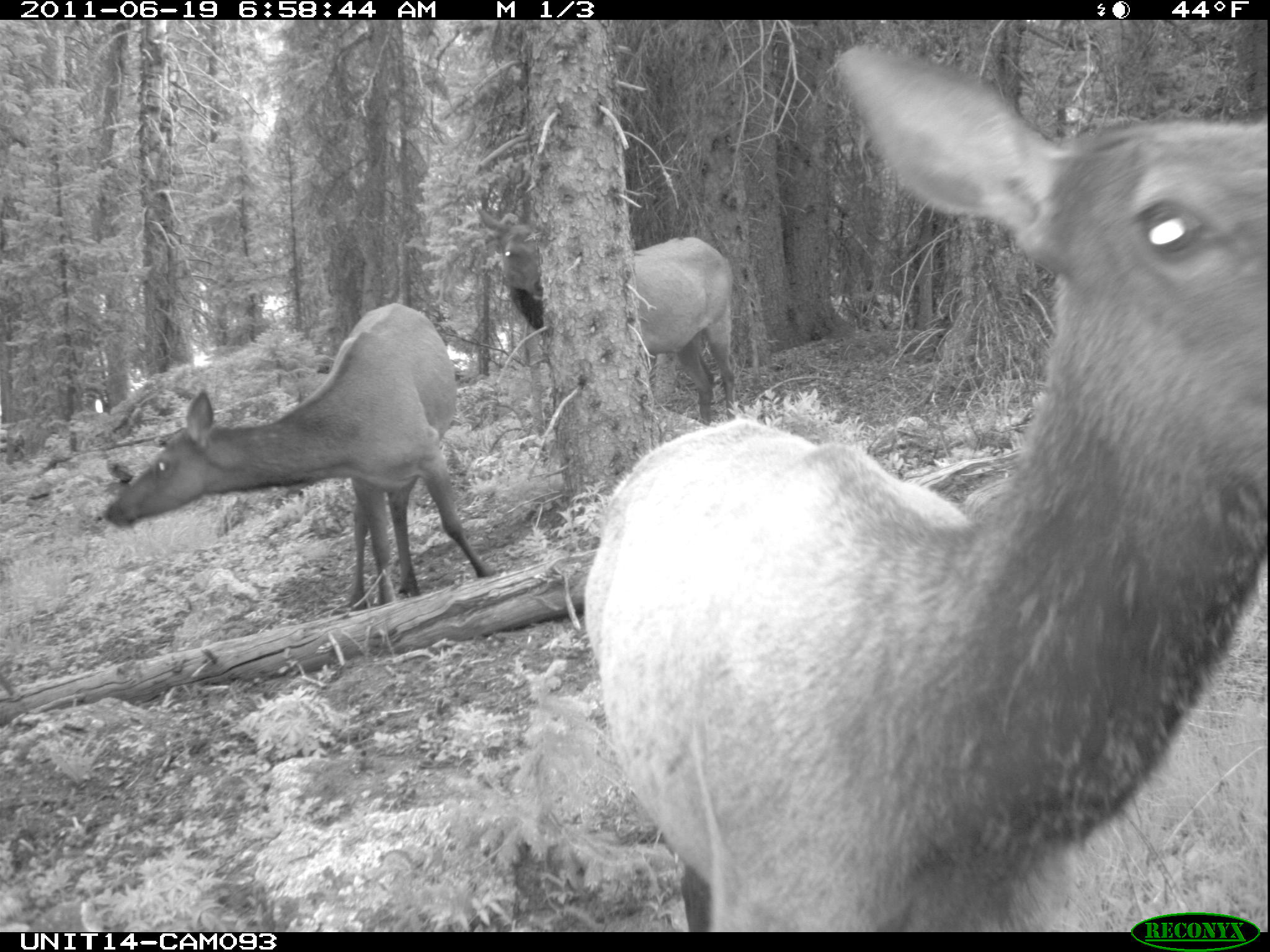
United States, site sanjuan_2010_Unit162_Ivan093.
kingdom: Animalia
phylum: Chordata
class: Mammalia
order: Artiodactyla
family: Cervidae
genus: Cervus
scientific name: Cervus elaphus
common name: red deer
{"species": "Cervus elaphus (red deer)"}